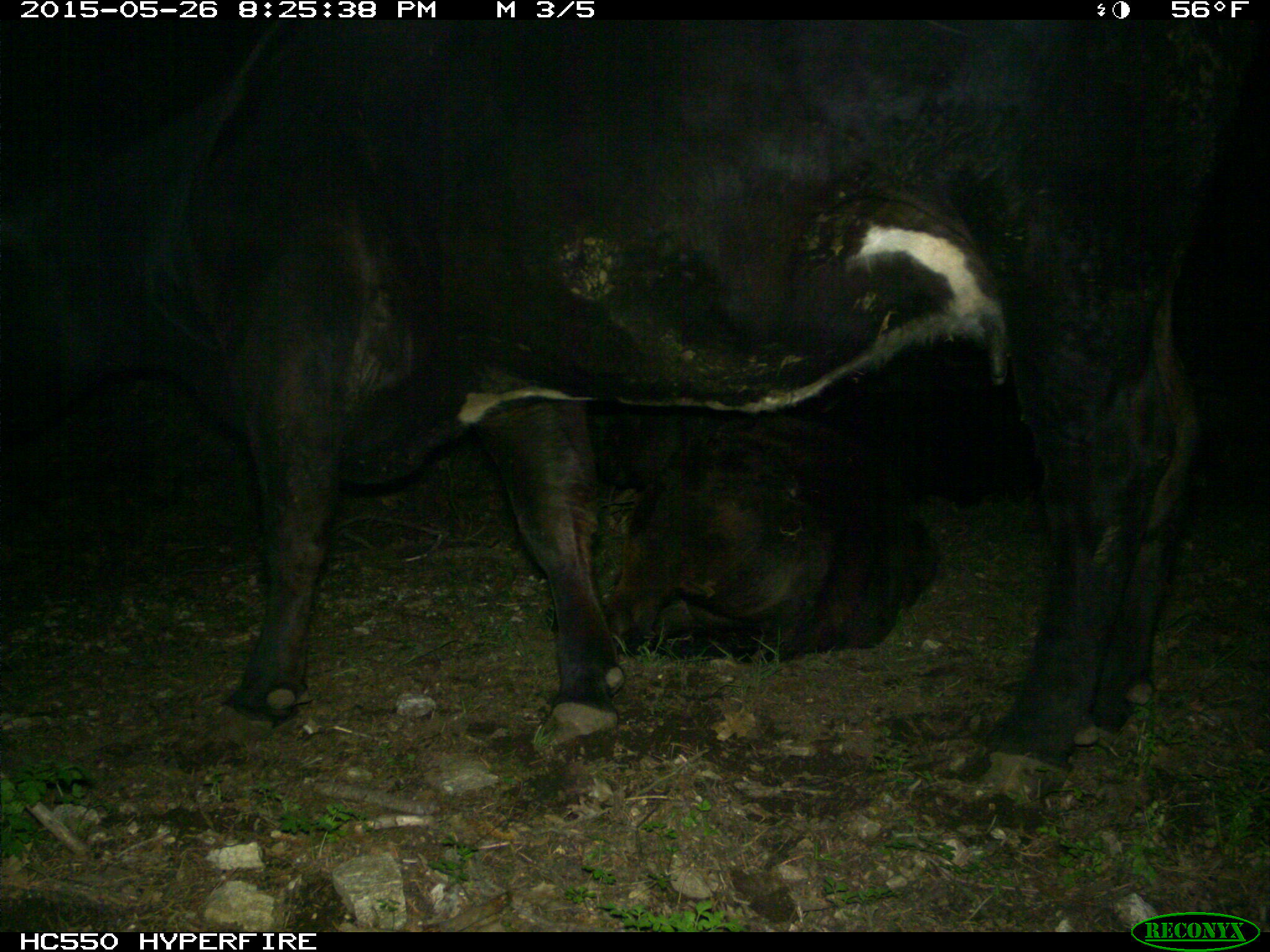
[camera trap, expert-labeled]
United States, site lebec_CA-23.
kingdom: Animalia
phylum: Chordata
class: Mammalia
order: Artiodactyla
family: Bovidae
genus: Bos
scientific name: Bos taurus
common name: domestic cow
Bos taurus (domestic cow).